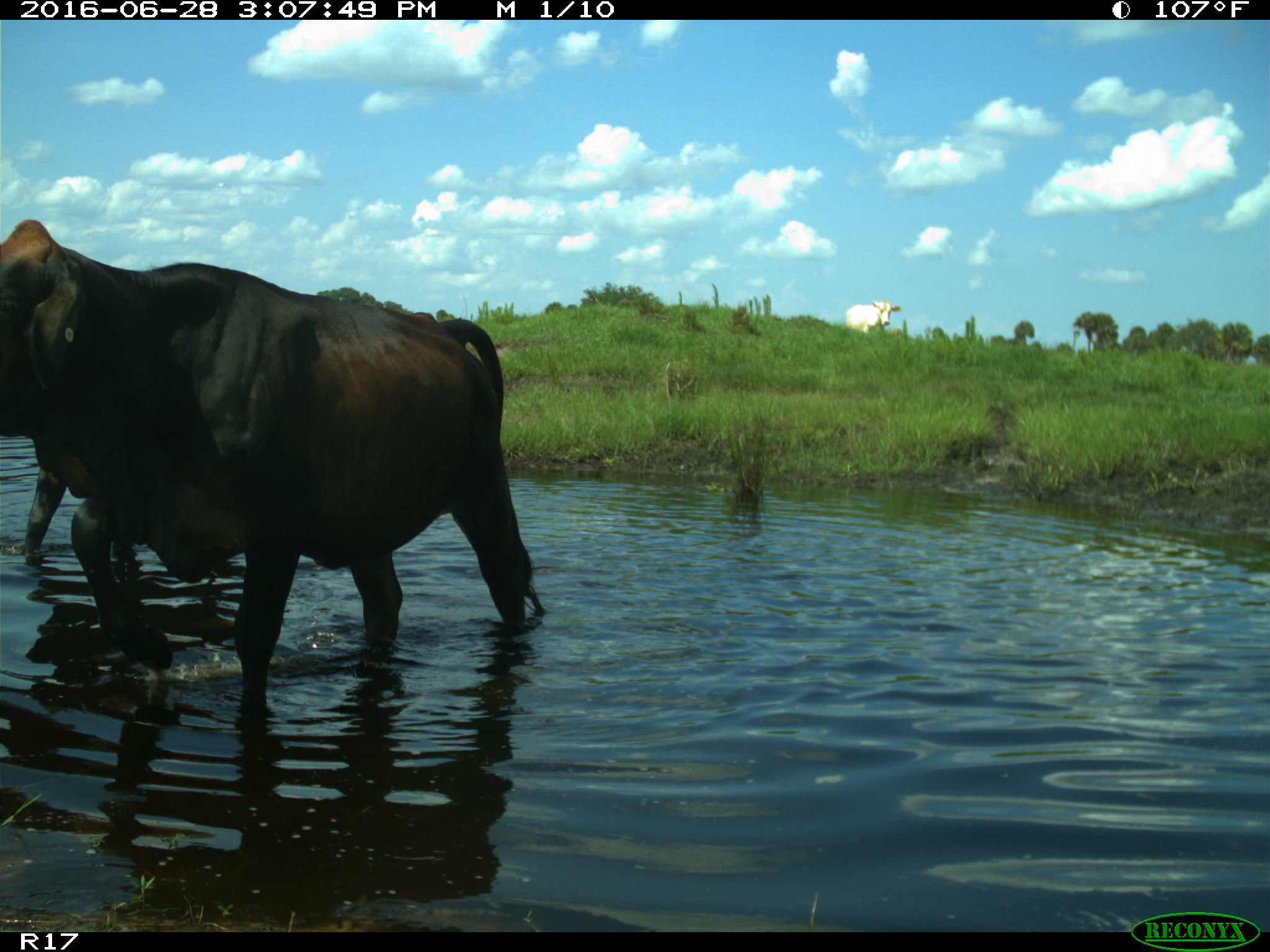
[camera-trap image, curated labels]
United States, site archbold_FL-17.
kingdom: Animalia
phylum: Chordata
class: Mammalia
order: Artiodactyla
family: Bovidae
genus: Bos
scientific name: Bos taurus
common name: domestic cow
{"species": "Bos taurus (domestic cow)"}